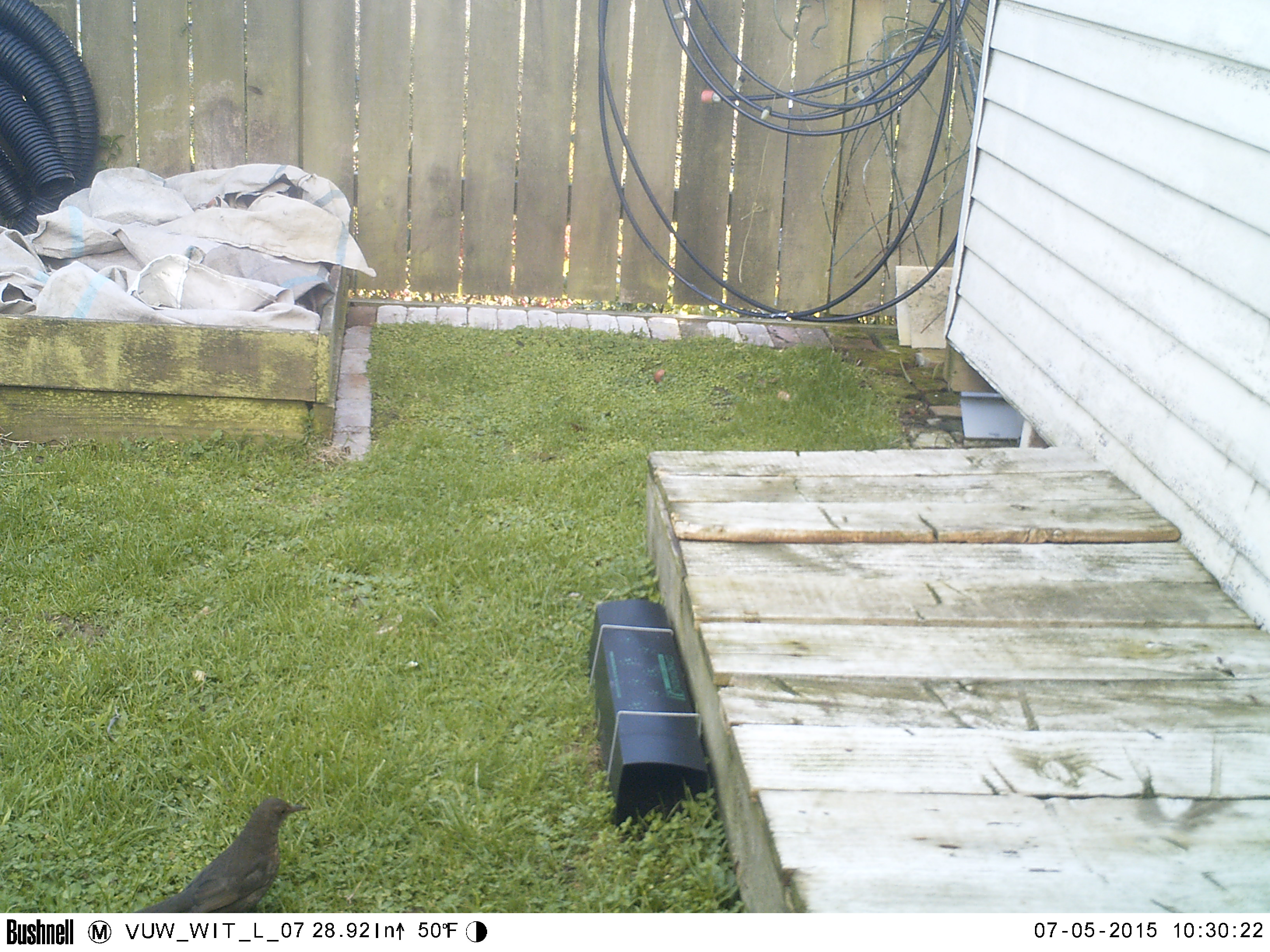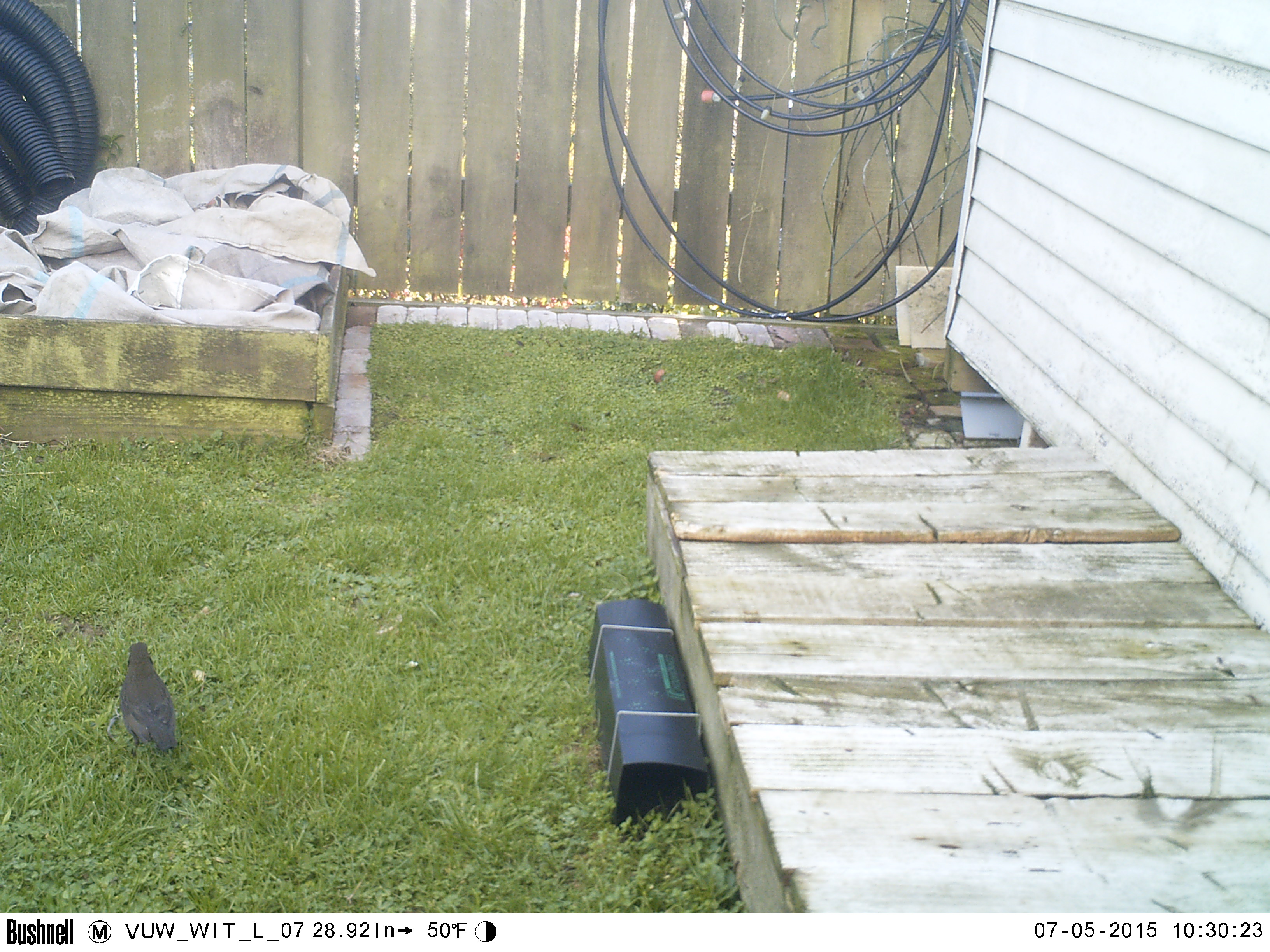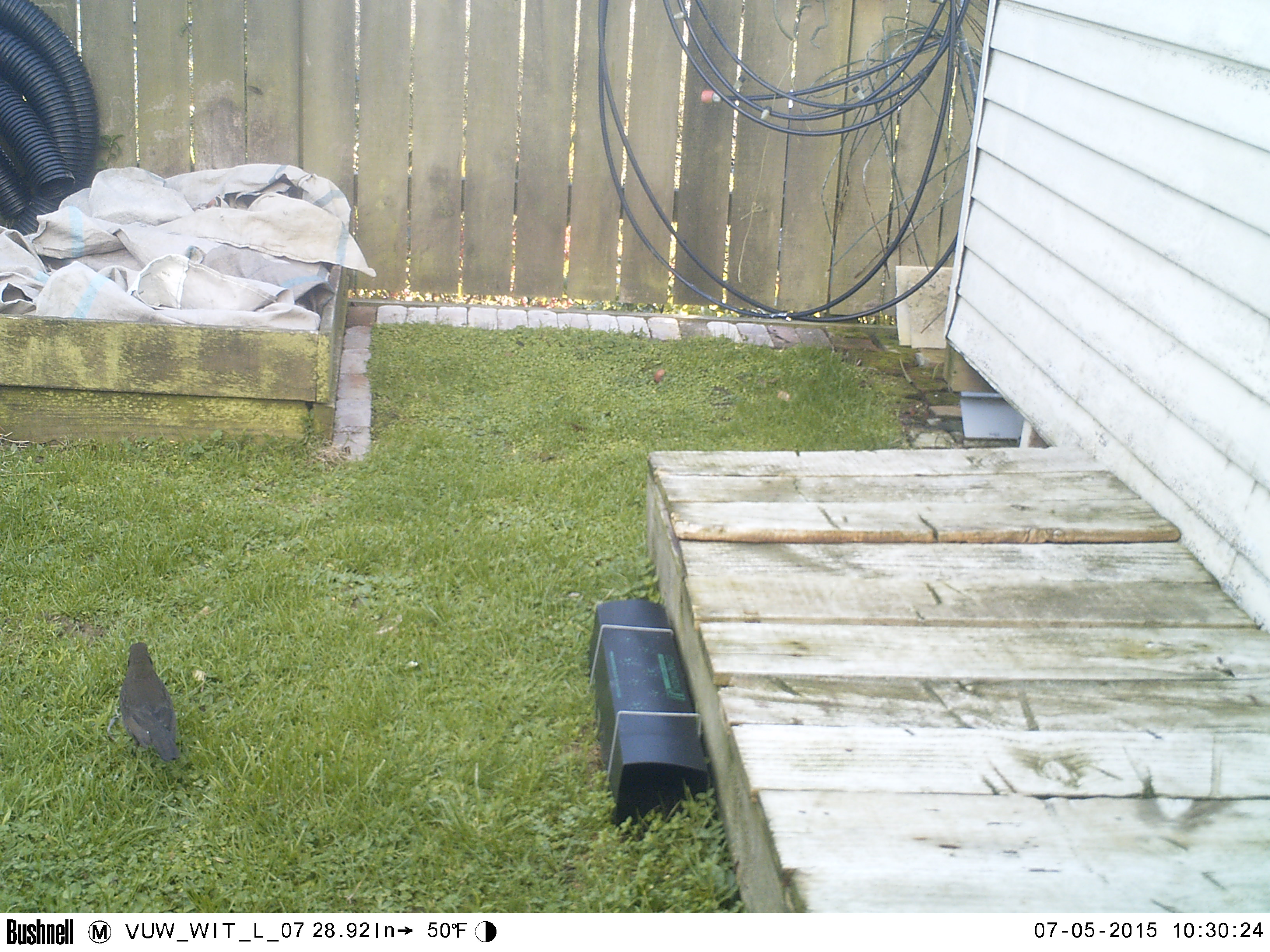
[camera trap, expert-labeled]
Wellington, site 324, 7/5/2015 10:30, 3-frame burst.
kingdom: Animalia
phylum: Chordata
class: Aves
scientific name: Aves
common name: bird